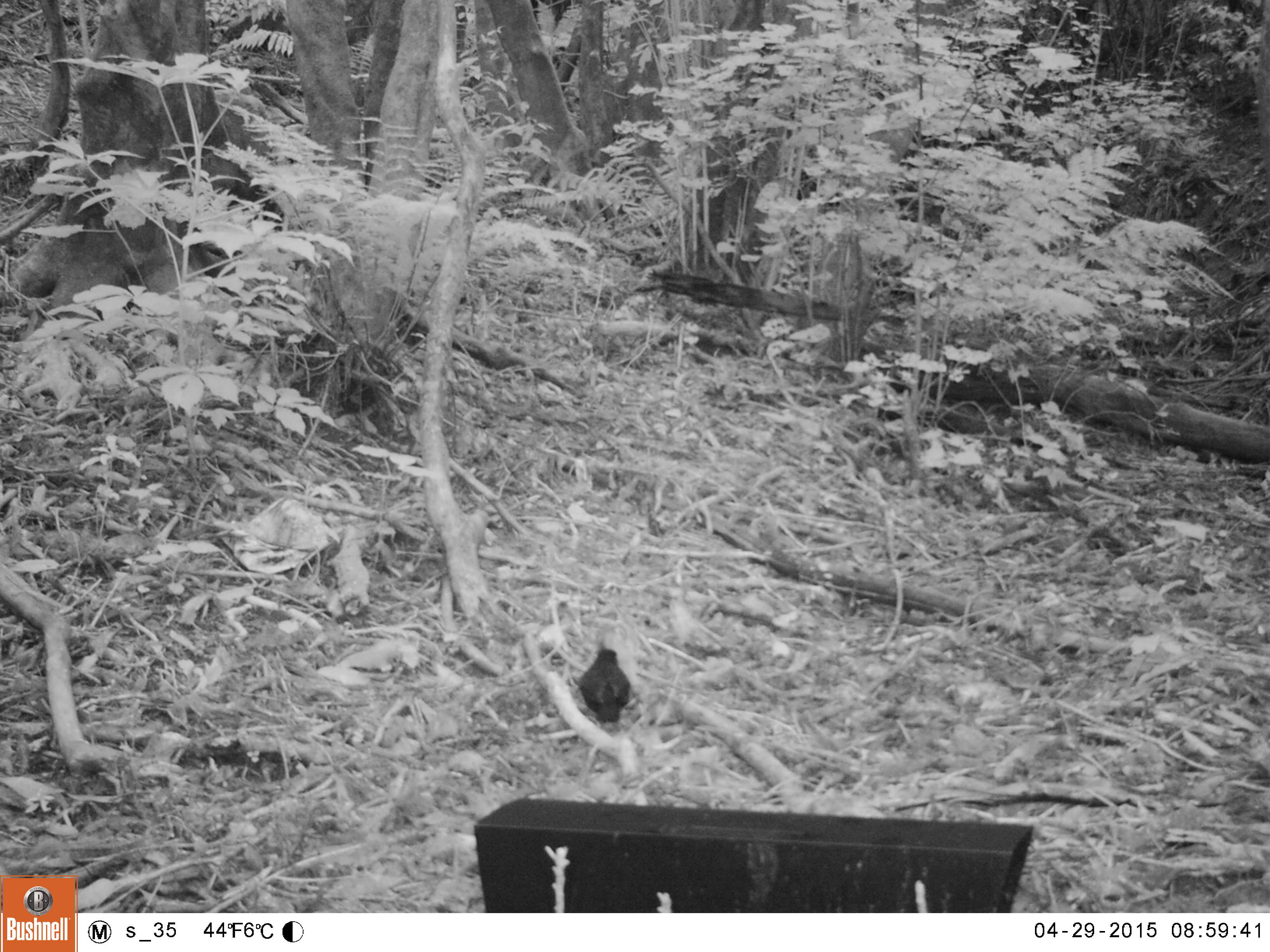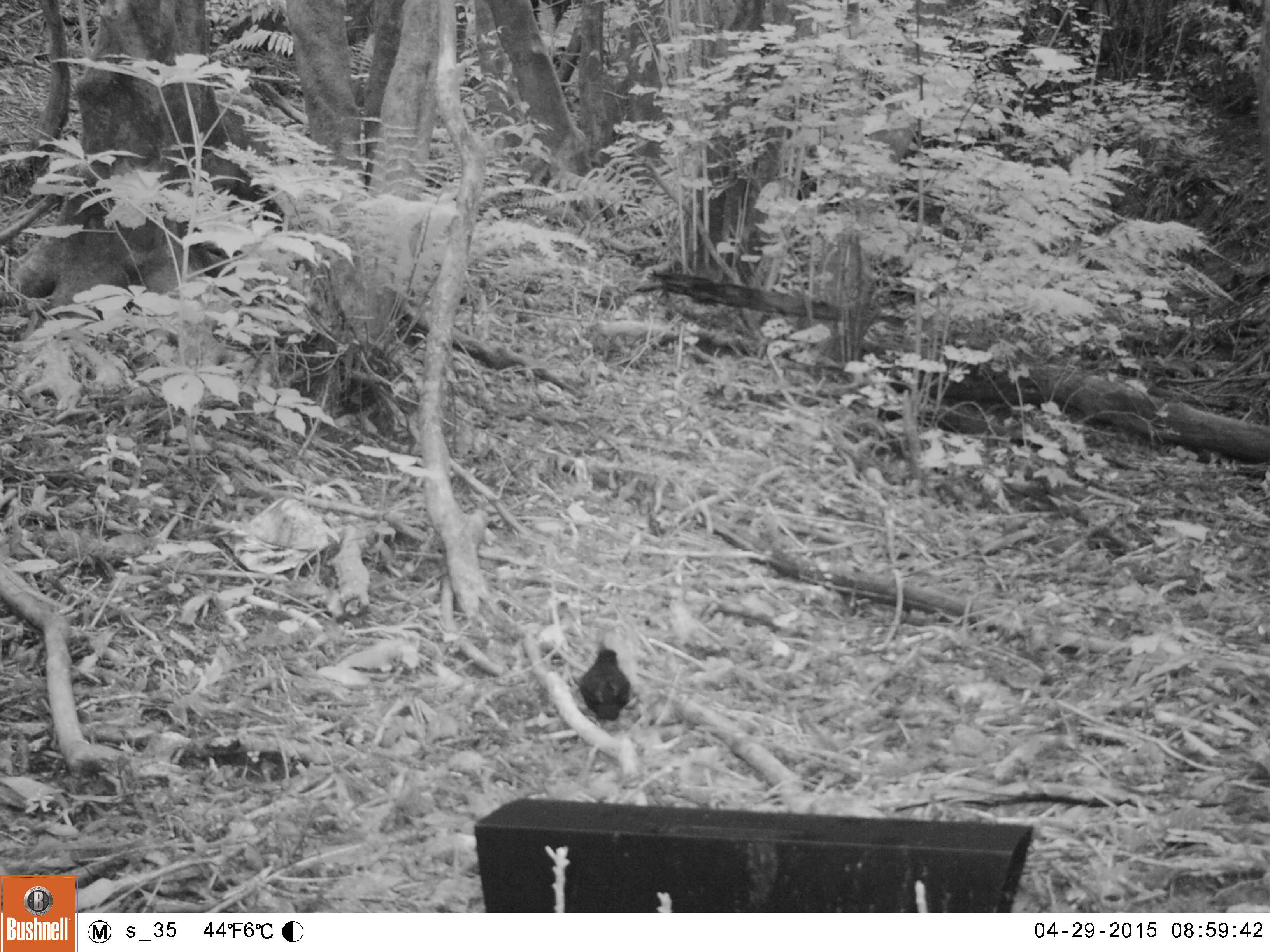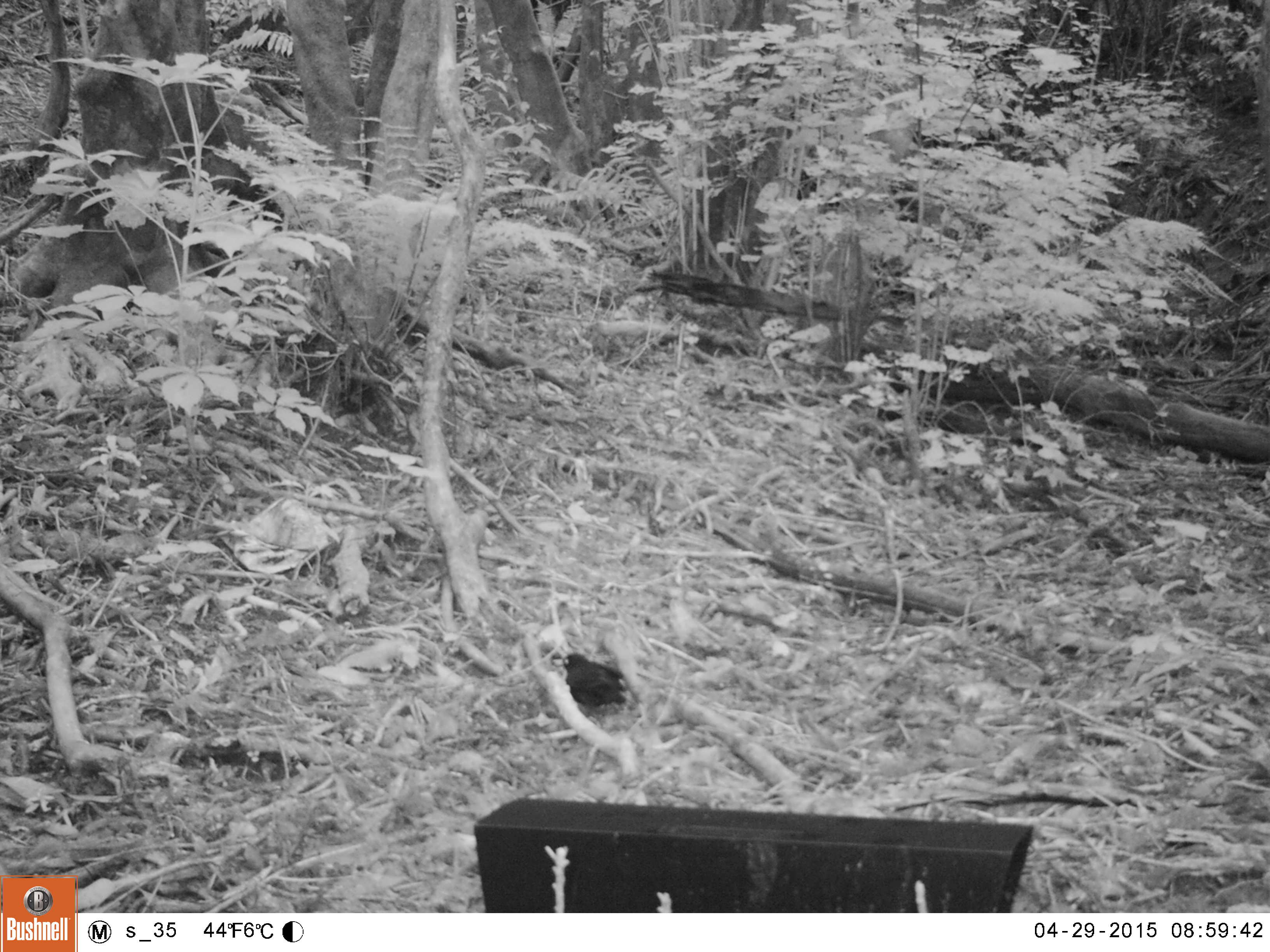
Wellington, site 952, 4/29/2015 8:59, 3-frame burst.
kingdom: Animalia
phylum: Chordata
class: Aves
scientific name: Aves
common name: bird